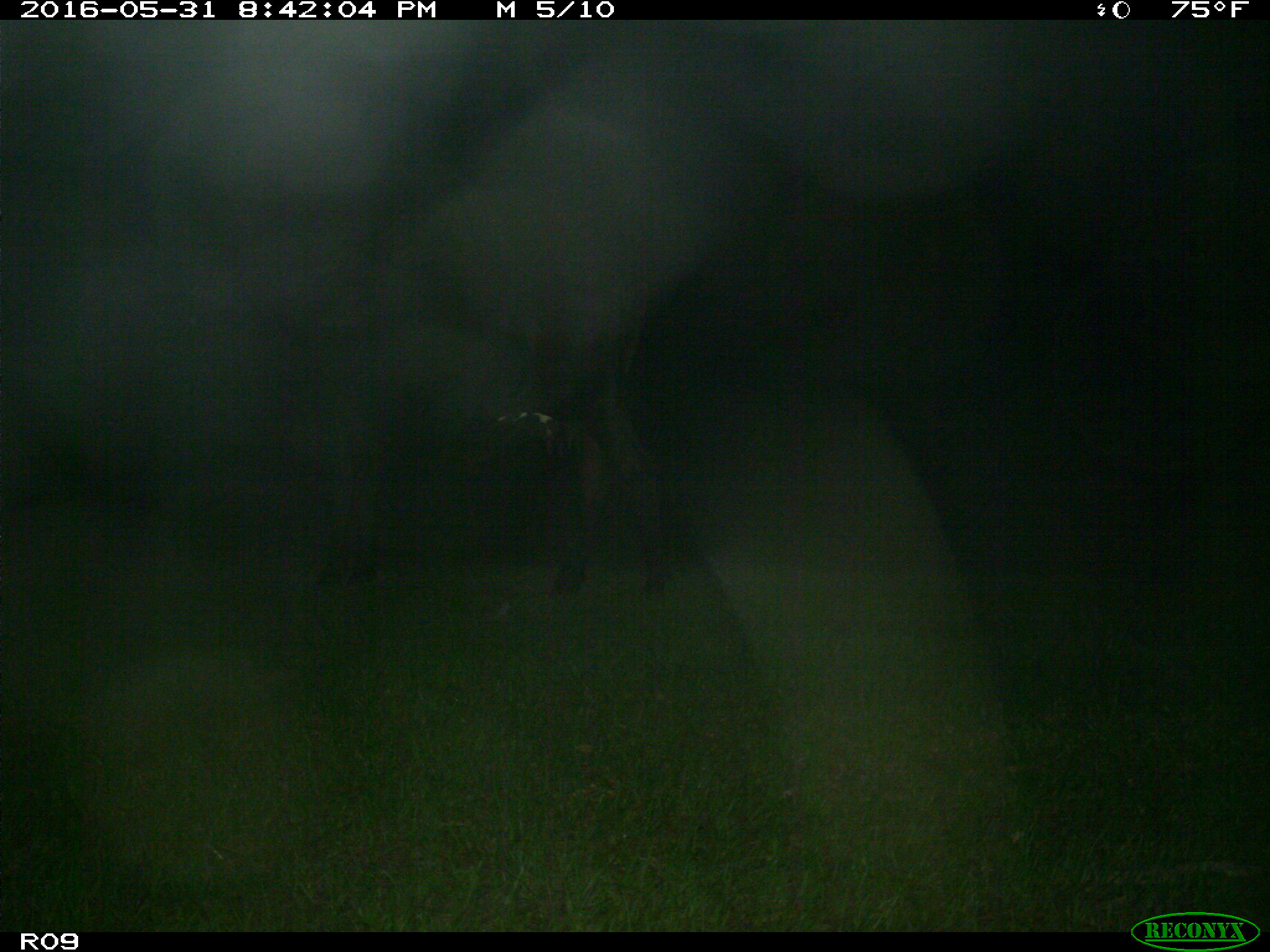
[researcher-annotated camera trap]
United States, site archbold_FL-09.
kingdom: Animalia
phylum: Chordata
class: Mammalia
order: Artiodactyla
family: Bovidae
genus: Bos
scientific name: Bos taurus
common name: domestic cow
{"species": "Bos taurus (domestic cow)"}